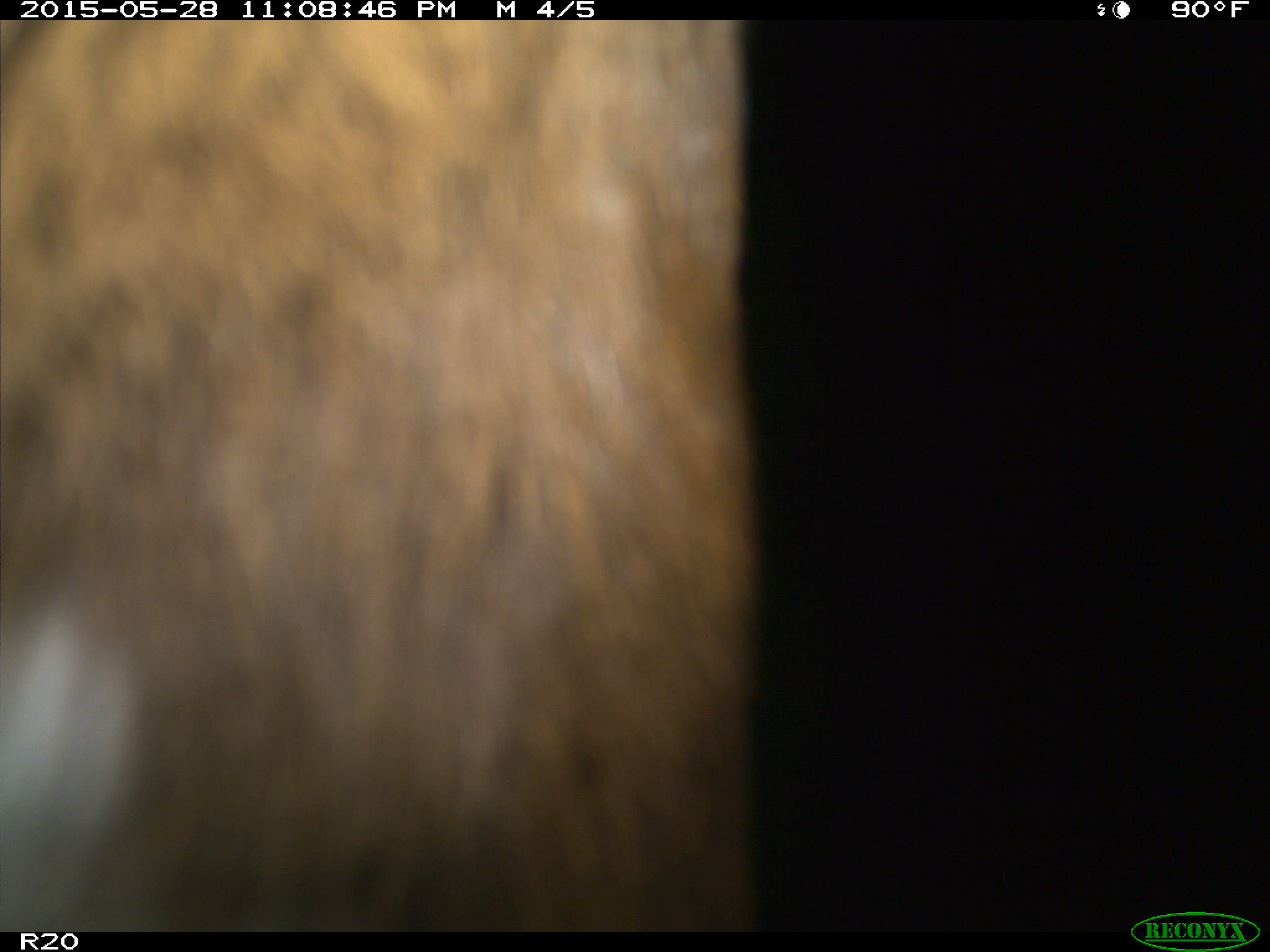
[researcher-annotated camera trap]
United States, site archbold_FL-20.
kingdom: Animalia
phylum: Chordata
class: Mammalia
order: Artiodactyla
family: Bovidae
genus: Bos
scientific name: Bos taurus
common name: domestic cow